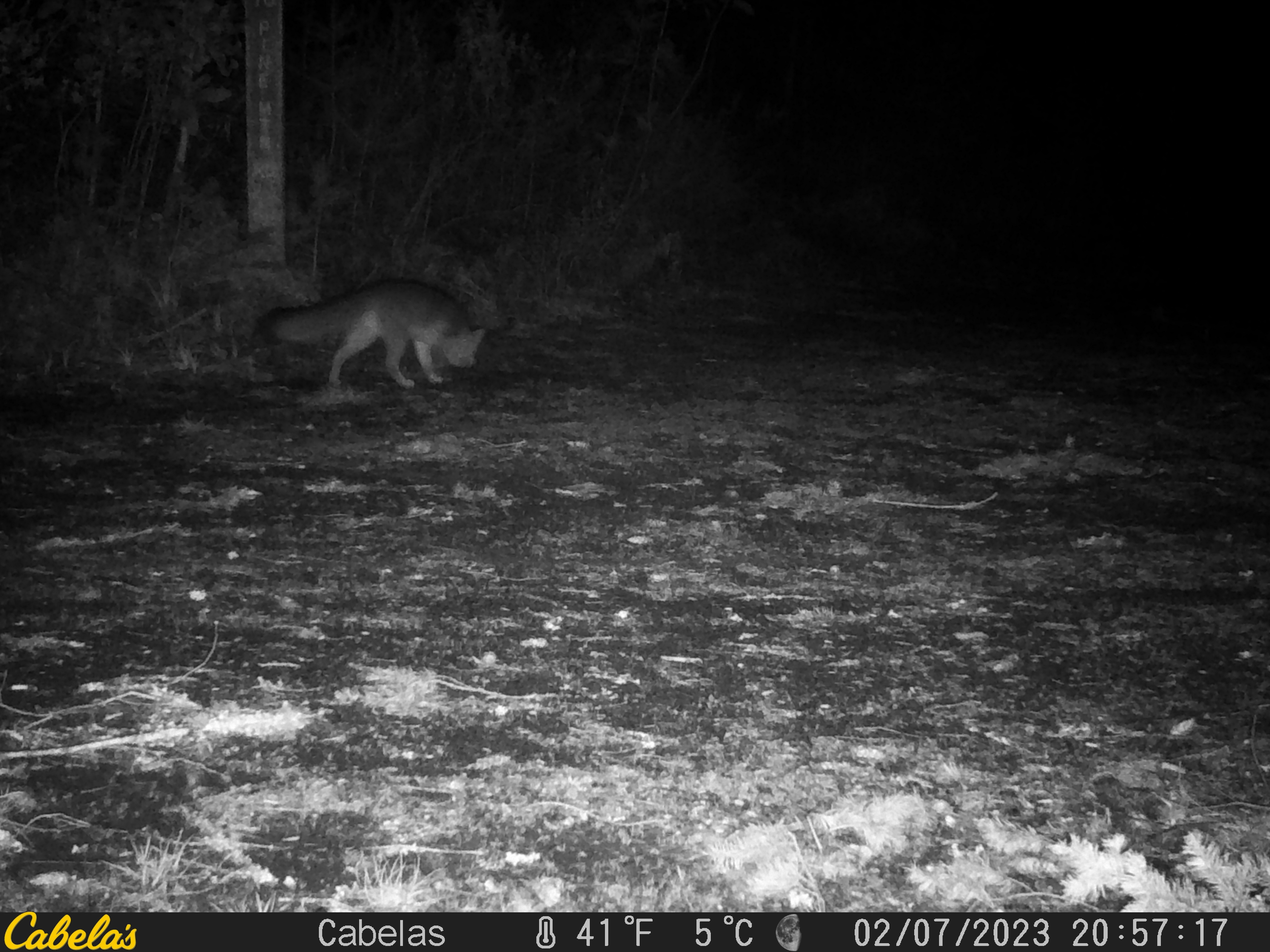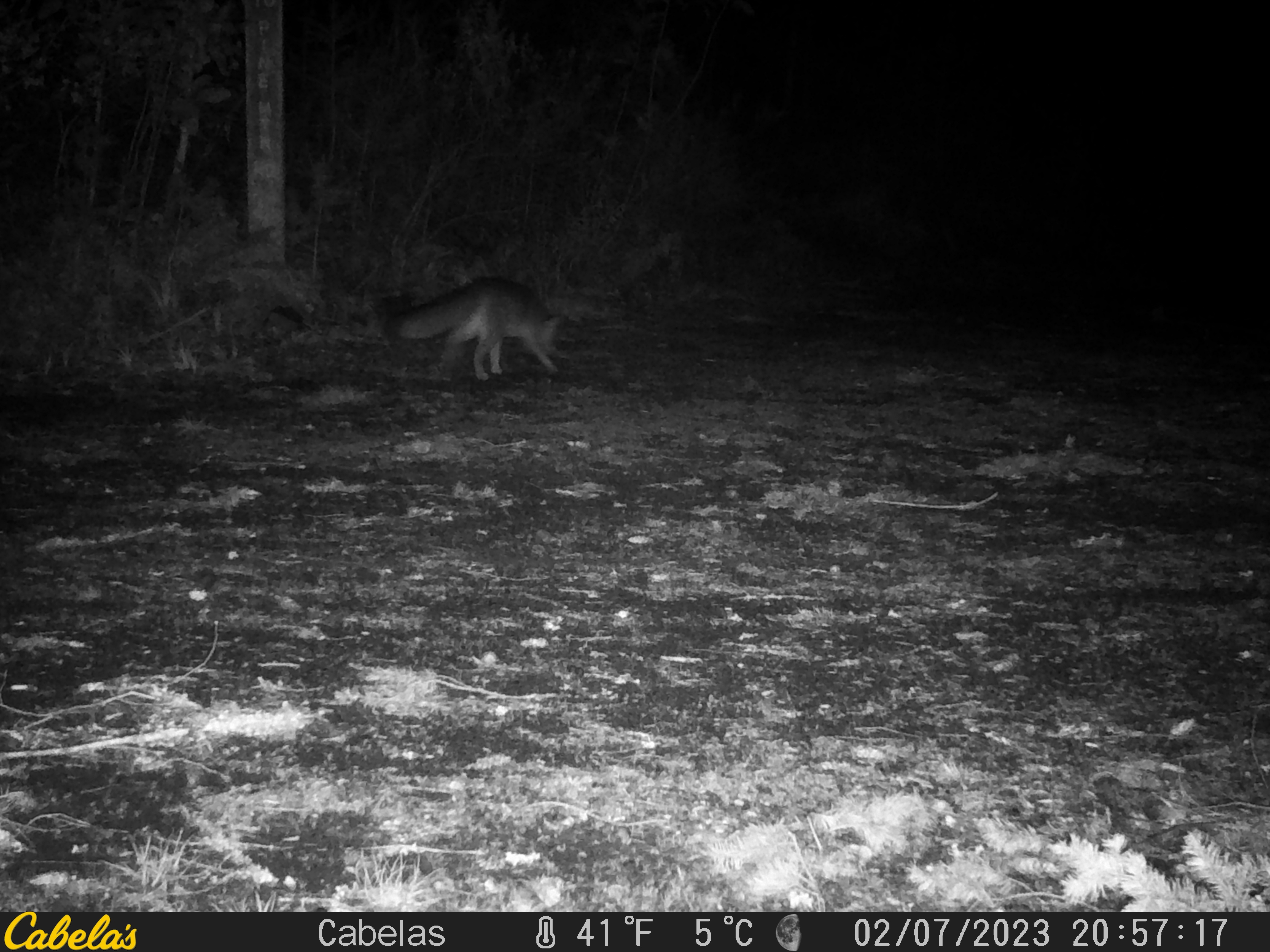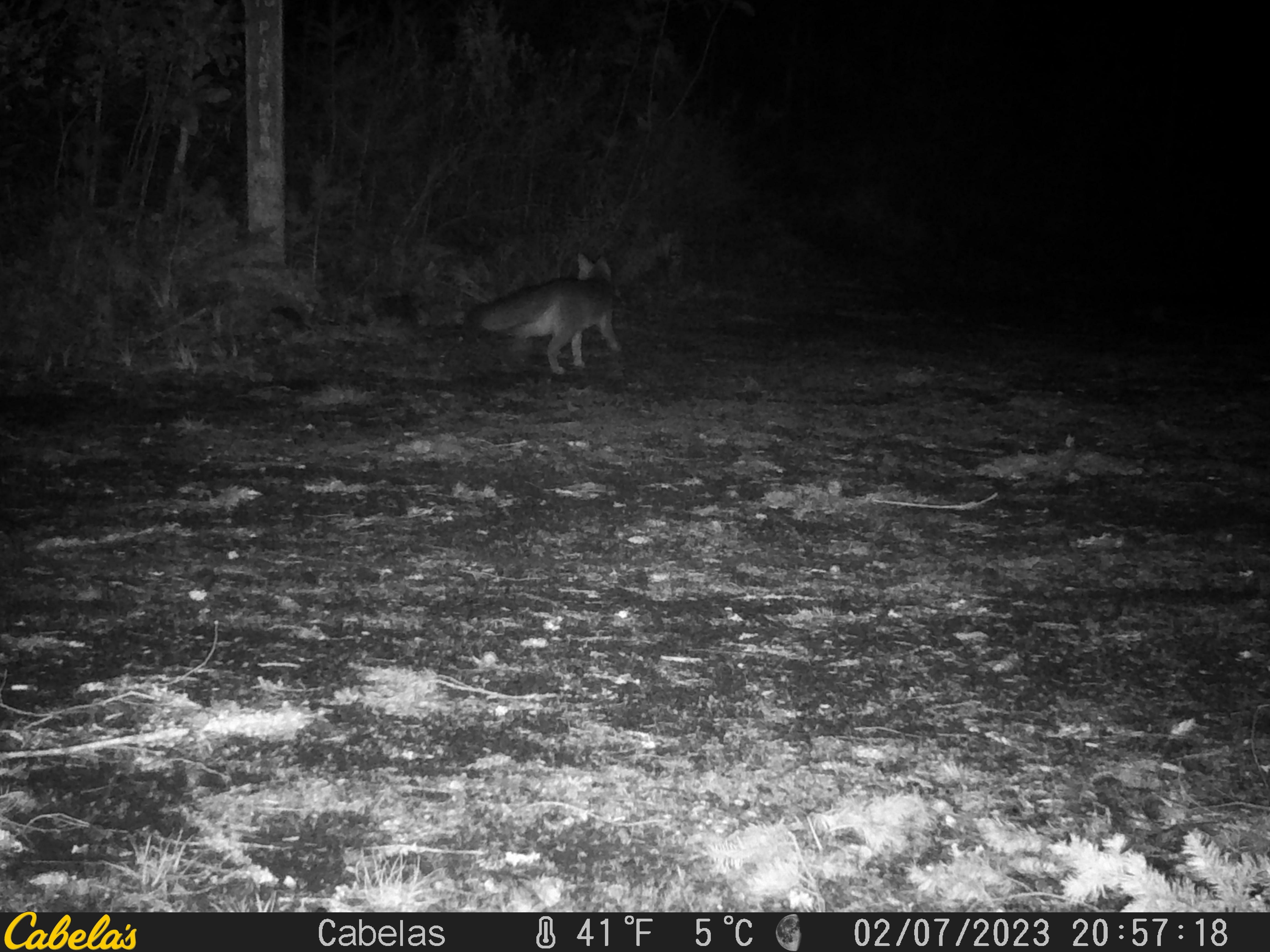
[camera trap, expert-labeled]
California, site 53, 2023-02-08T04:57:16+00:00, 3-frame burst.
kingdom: Animalia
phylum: Chordata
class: Mammalia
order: Carnivora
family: Canidae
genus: Urocyon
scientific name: Urocyon cinereoargenteus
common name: gray fox